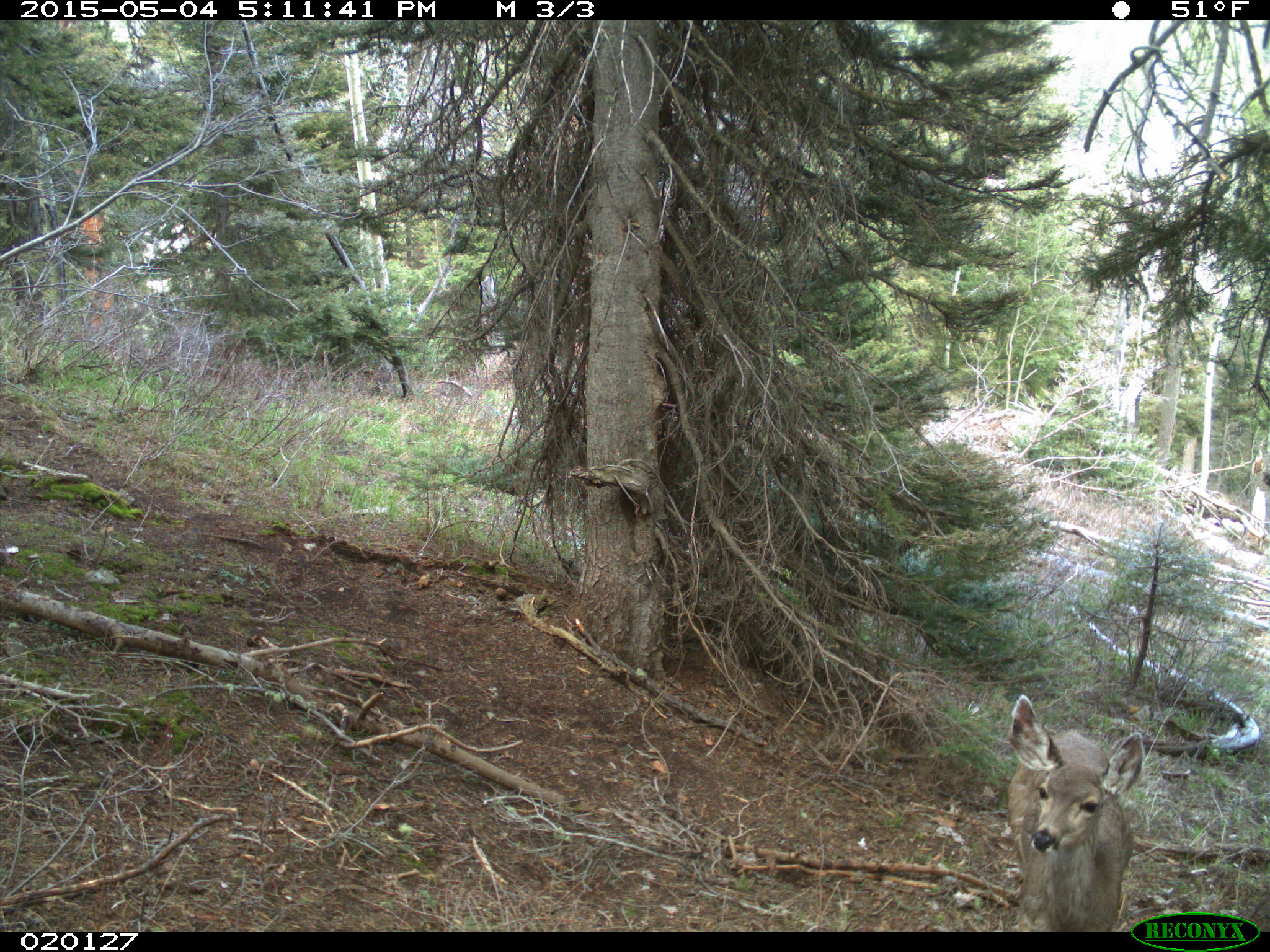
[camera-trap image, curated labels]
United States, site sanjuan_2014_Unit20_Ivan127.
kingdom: Animalia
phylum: Chordata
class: Mammalia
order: Artiodactyla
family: Cervidae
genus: Odocoileus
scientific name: Odocoileus hemionus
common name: mule deer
Odocoileus hemionus (mule deer).